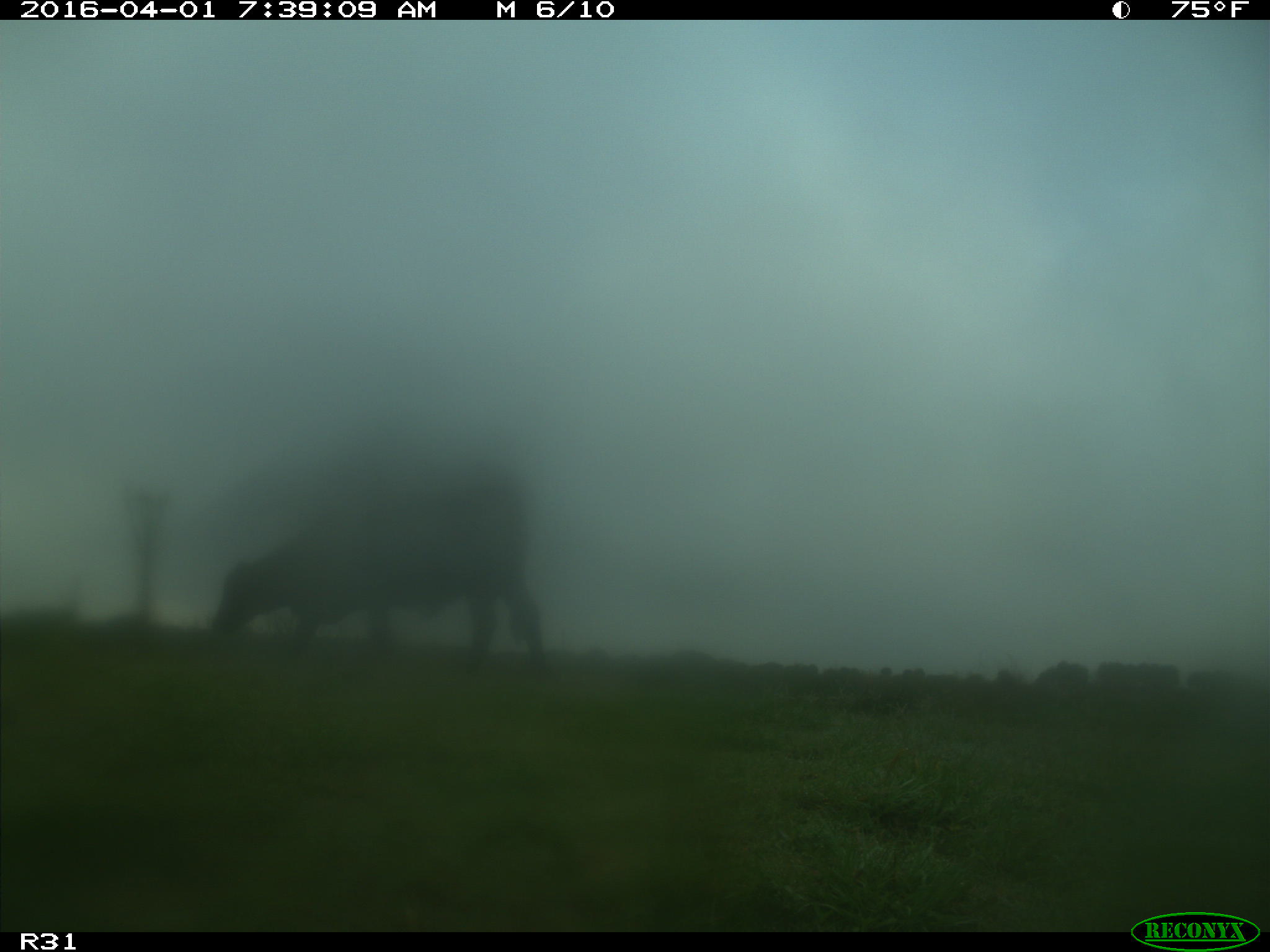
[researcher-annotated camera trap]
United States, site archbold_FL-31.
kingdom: Animalia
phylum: Chordata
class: Mammalia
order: Artiodactyla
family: Bovidae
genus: Bos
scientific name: Bos taurus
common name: domestic cow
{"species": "Bos taurus (domestic cow)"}